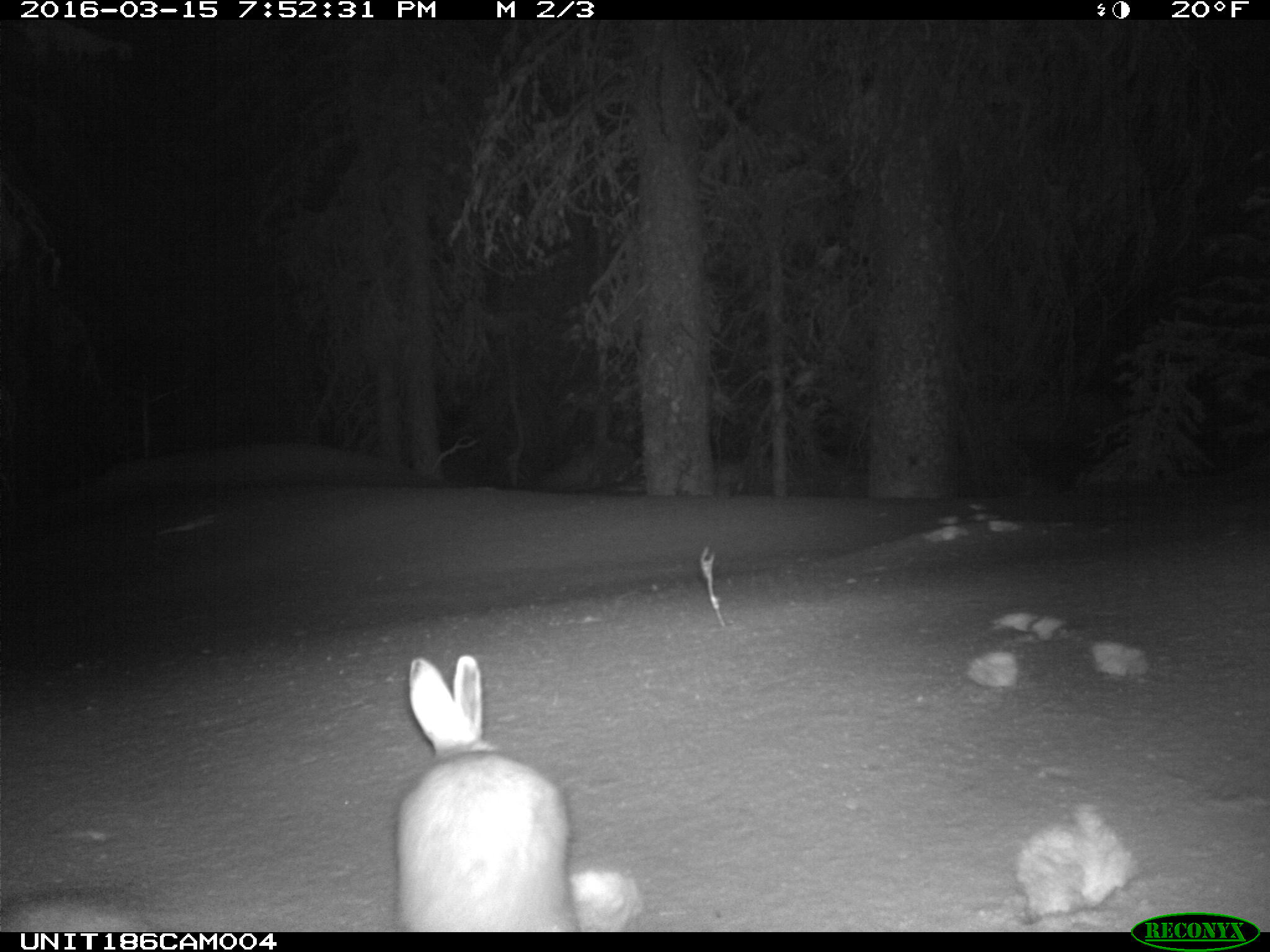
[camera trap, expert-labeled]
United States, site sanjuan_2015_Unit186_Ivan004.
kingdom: Animalia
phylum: Chordata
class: Mammalia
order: Lagomorpha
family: Leporidae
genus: Lepus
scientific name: Lepus americanus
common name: snowshoe hare